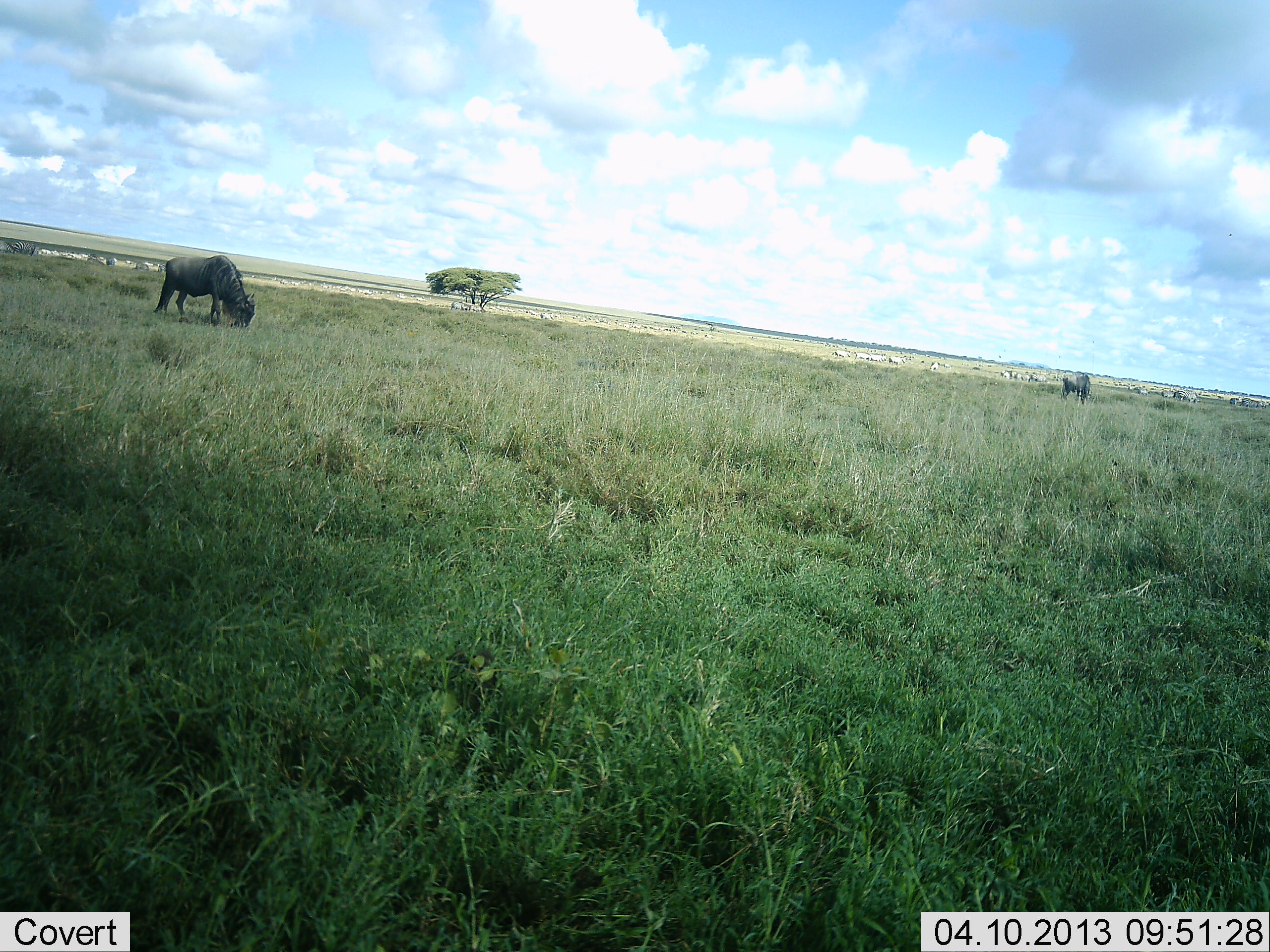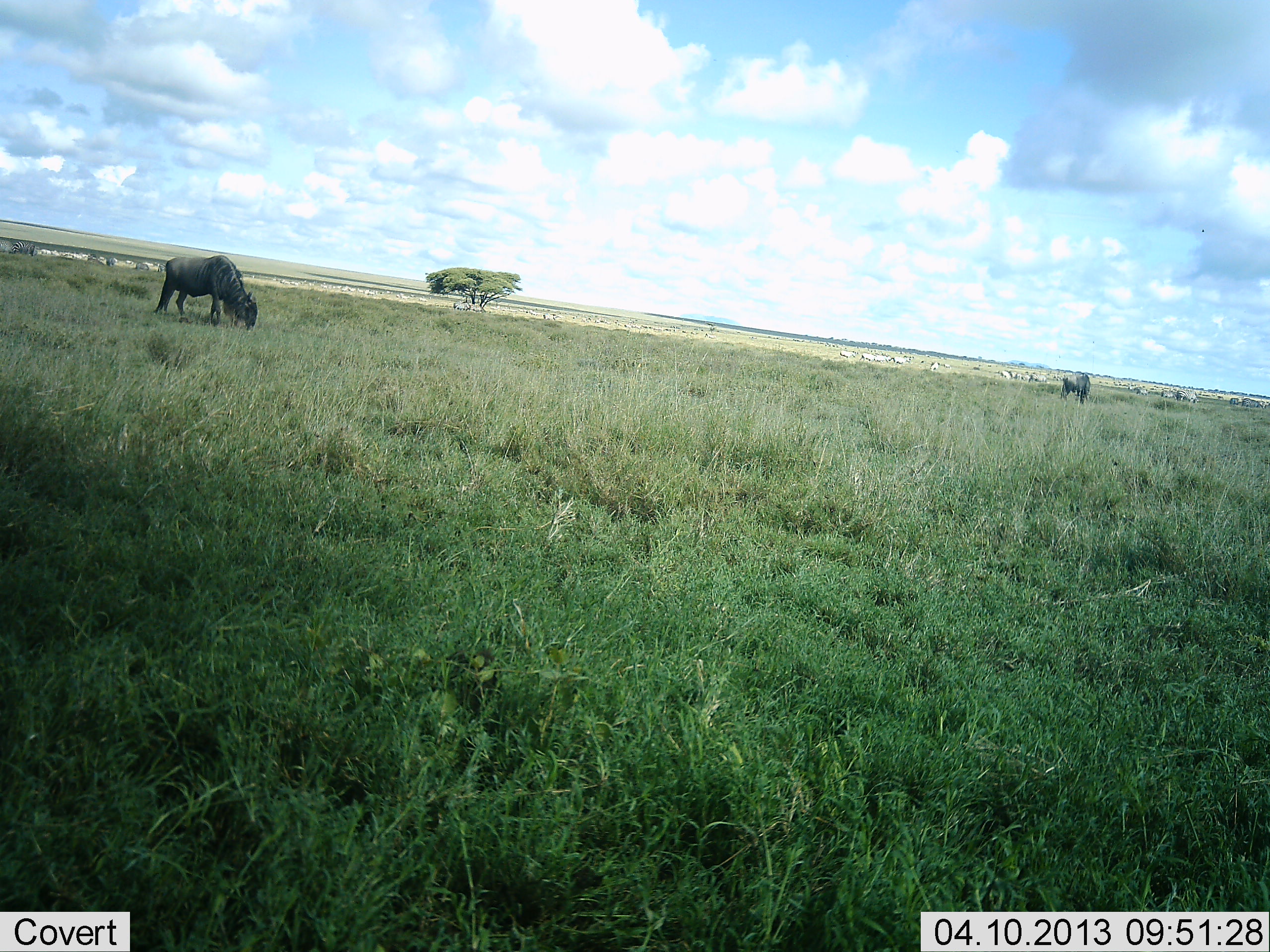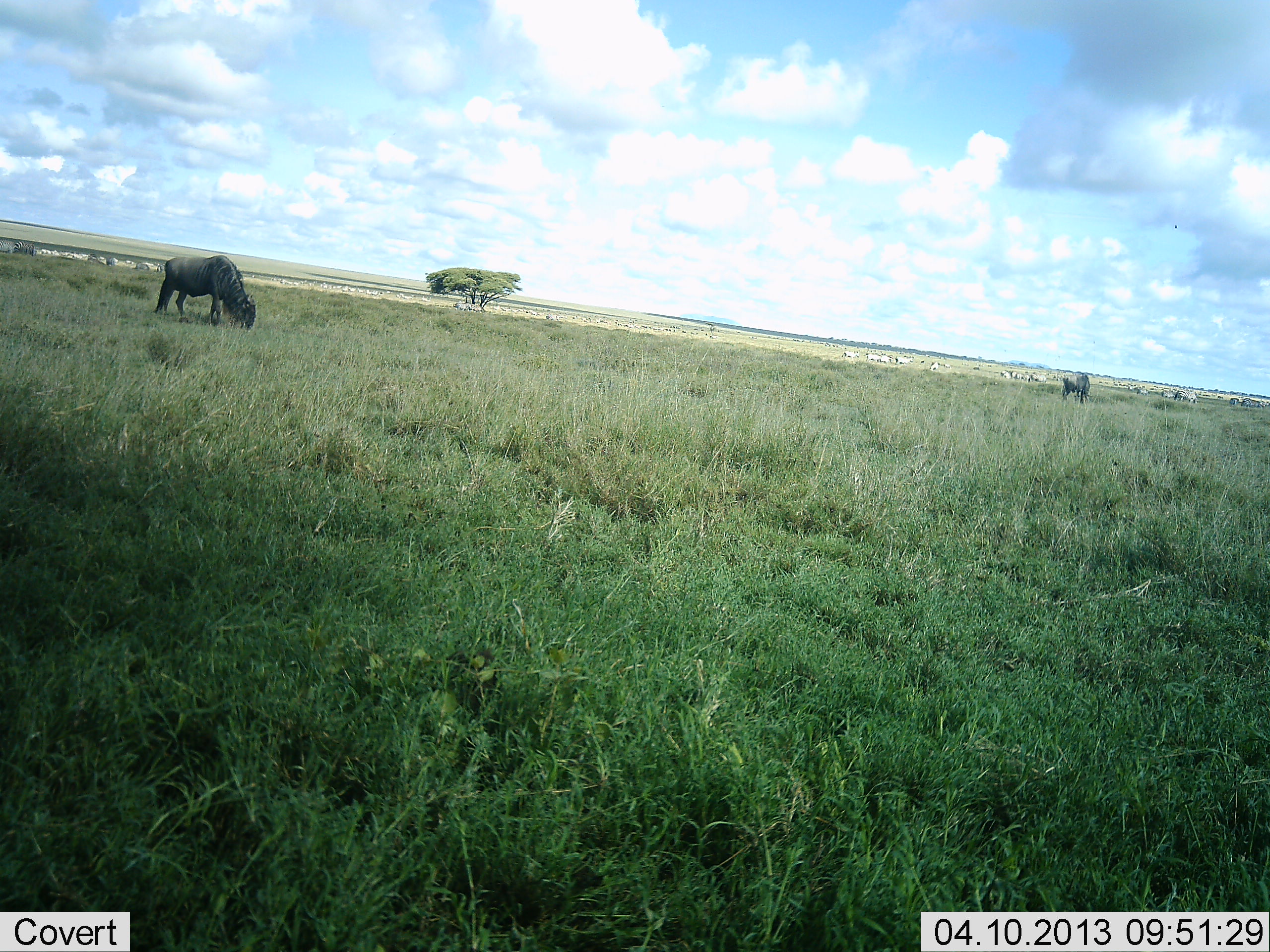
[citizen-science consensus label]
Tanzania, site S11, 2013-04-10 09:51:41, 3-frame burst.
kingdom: Animalia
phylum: Chordata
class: Mammalia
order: Artiodactyla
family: Bovidae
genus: Connochaetes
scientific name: Connochaetes taurinus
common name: blue wildebeest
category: wildebeest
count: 2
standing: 28%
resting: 3%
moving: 12%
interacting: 3%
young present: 0%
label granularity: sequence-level